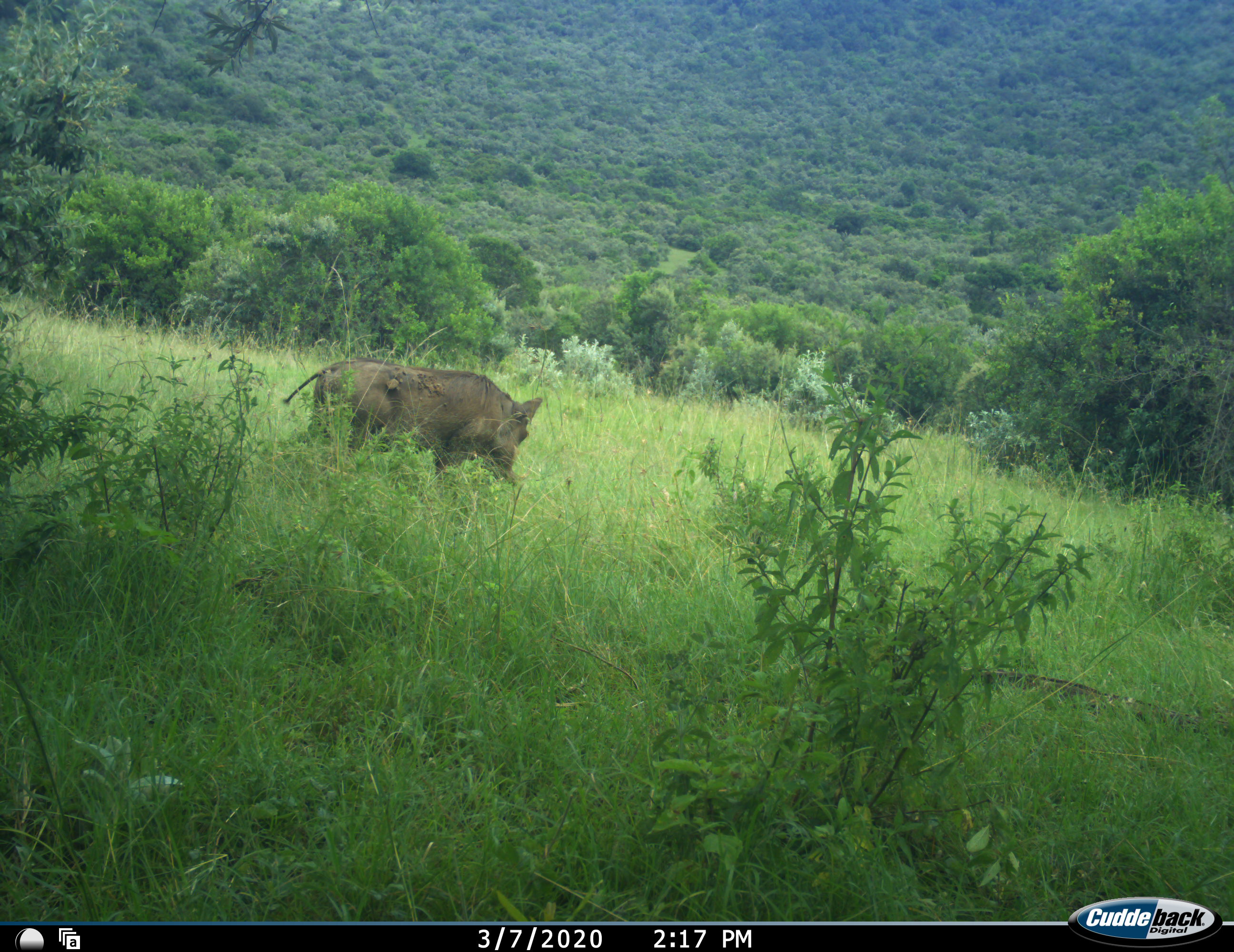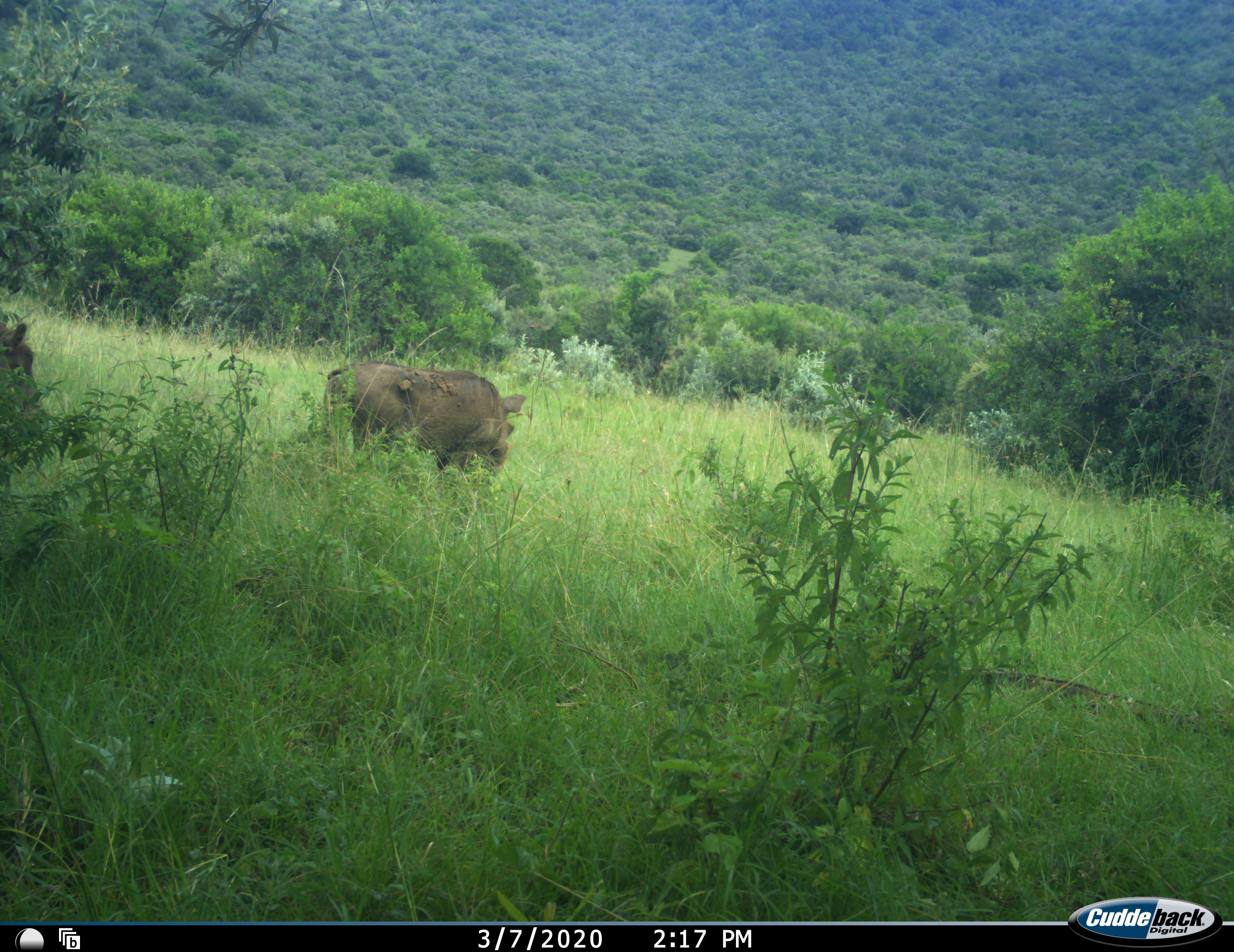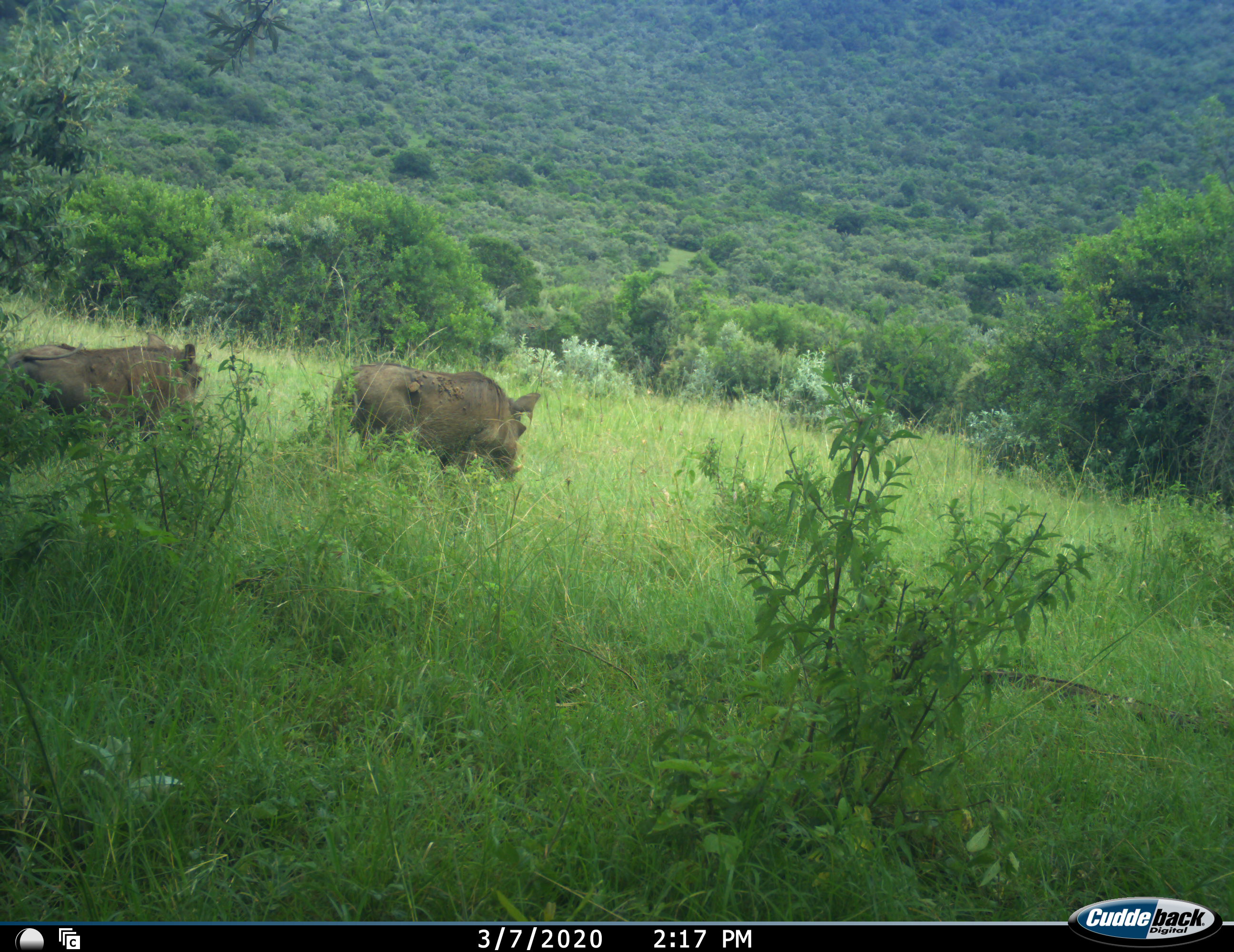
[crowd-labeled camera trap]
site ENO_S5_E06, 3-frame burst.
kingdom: Animalia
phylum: Chordata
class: Mammalia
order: Artiodactyla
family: Suidae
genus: Phacochoerus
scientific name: Phacochoerus africanus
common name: warthog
Warthog (Phacochoerus africanus), count 2. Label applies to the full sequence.